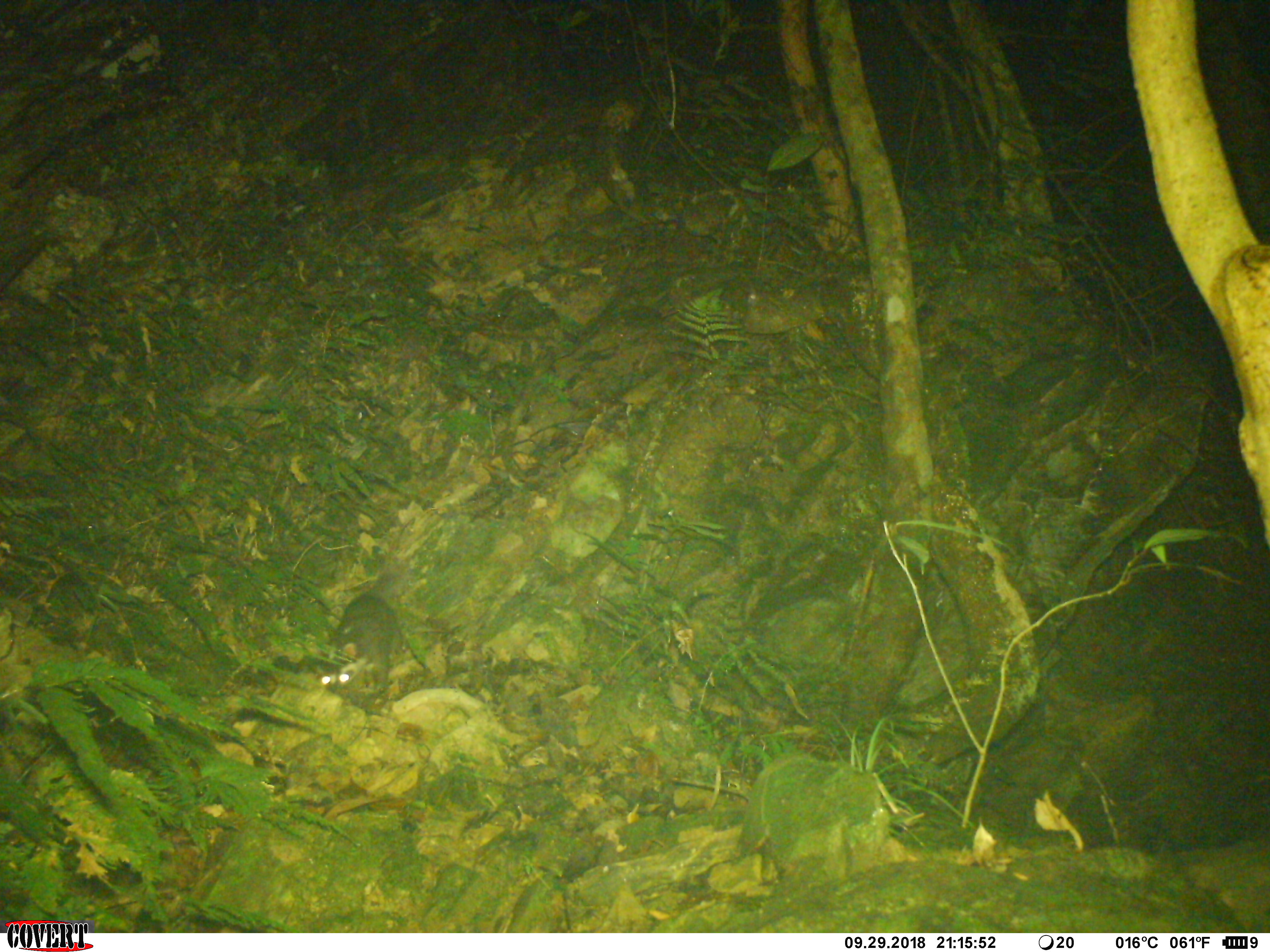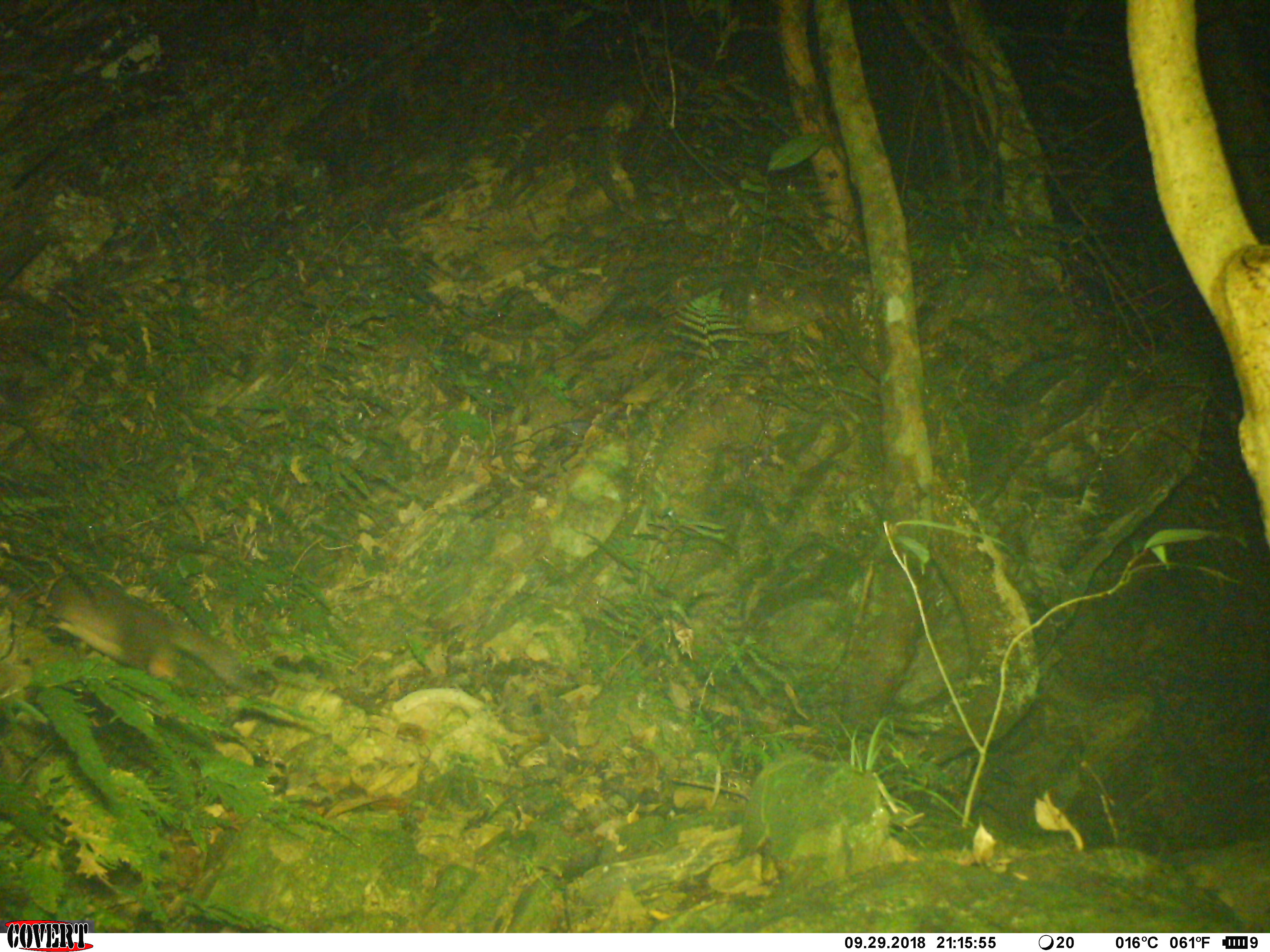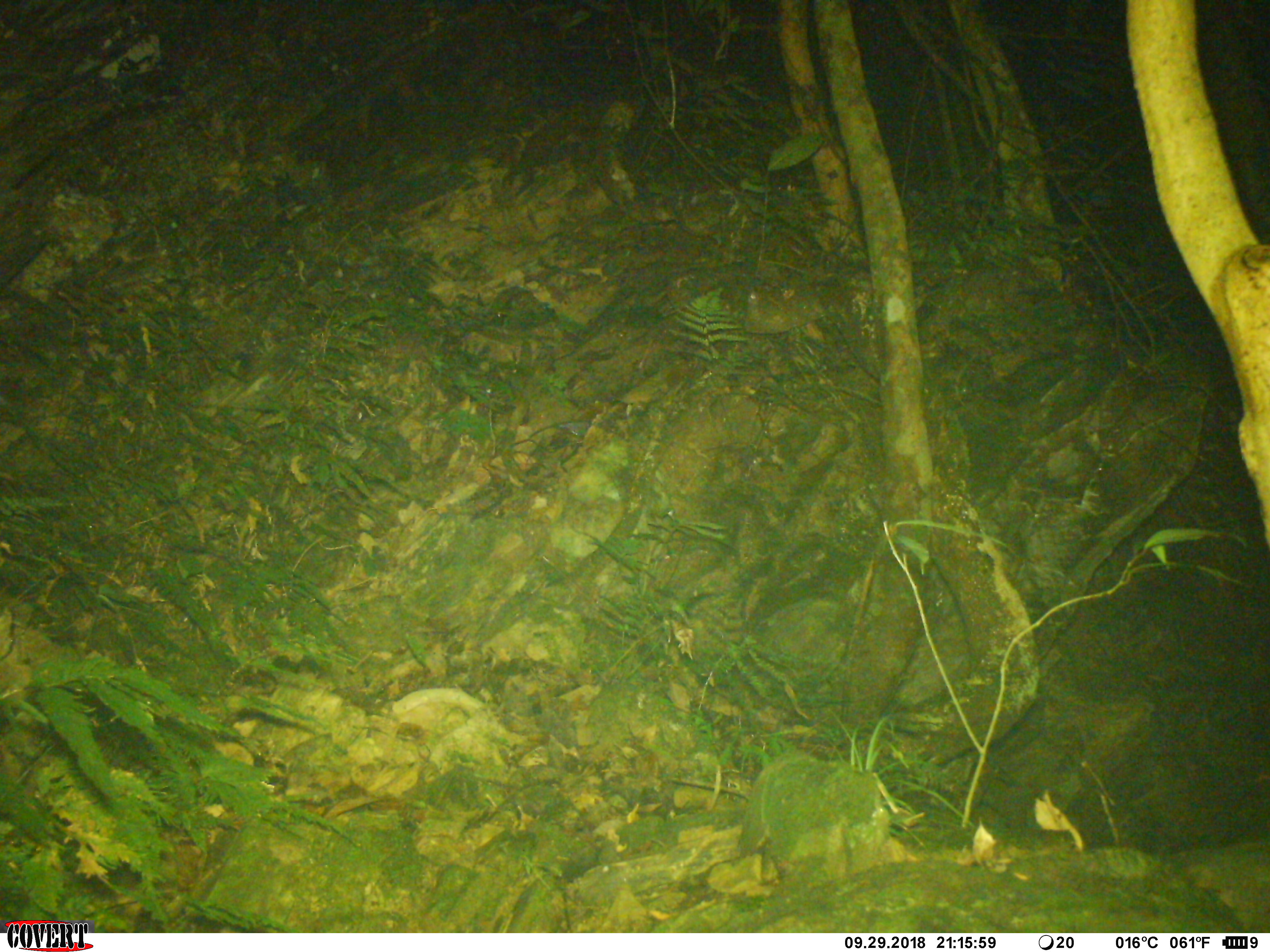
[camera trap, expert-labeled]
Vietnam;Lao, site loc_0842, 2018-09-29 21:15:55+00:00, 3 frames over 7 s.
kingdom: Animalia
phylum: Chordata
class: Mammalia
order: Carnivora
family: Mustelidae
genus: Melogale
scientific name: Melogale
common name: ferret badger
Ferret badger (Melogale). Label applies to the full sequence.